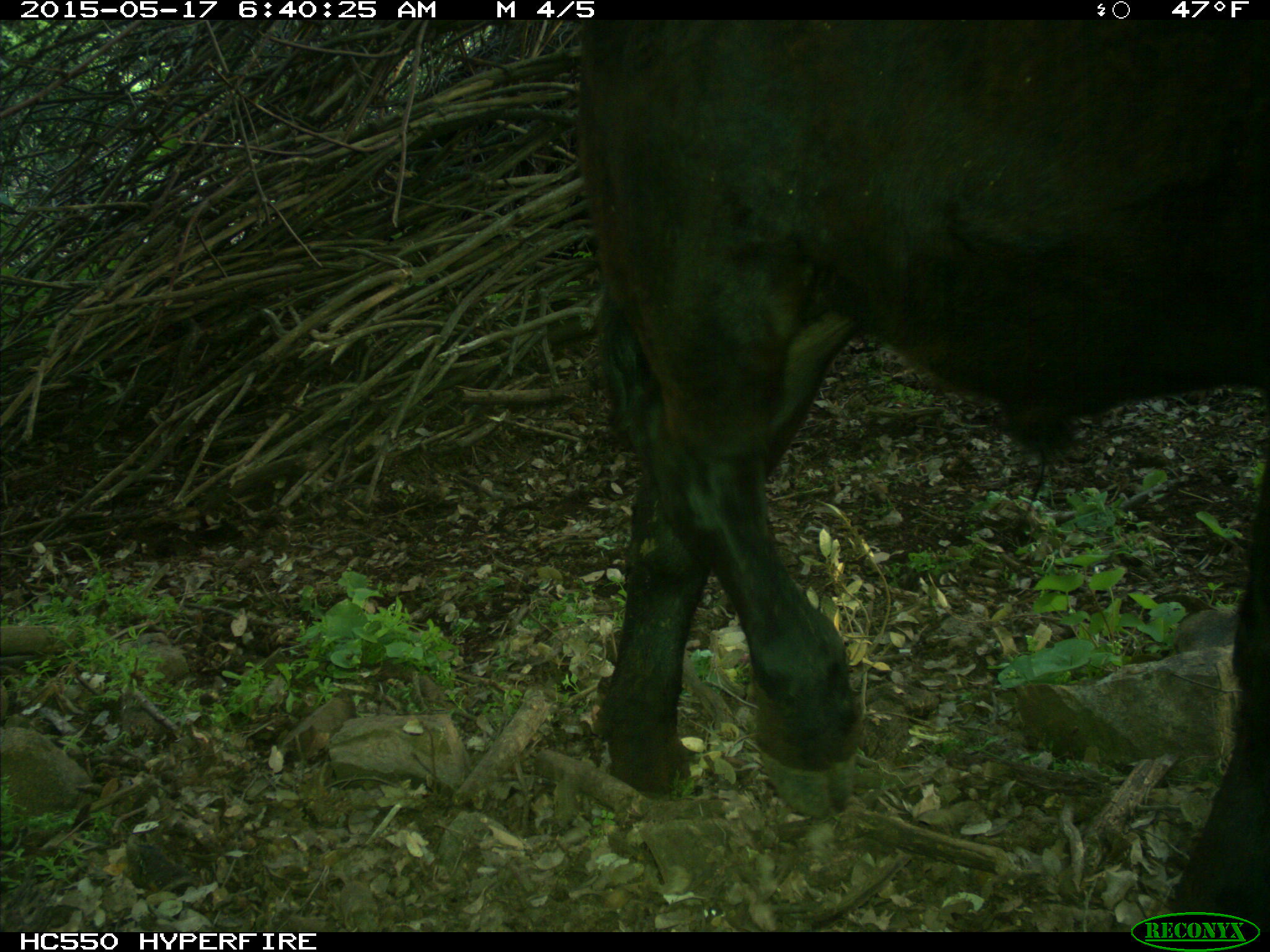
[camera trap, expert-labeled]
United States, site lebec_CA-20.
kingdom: Animalia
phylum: Chordata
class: Mammalia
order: Artiodactyla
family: Bovidae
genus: Bos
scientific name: Bos taurus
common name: domestic cow